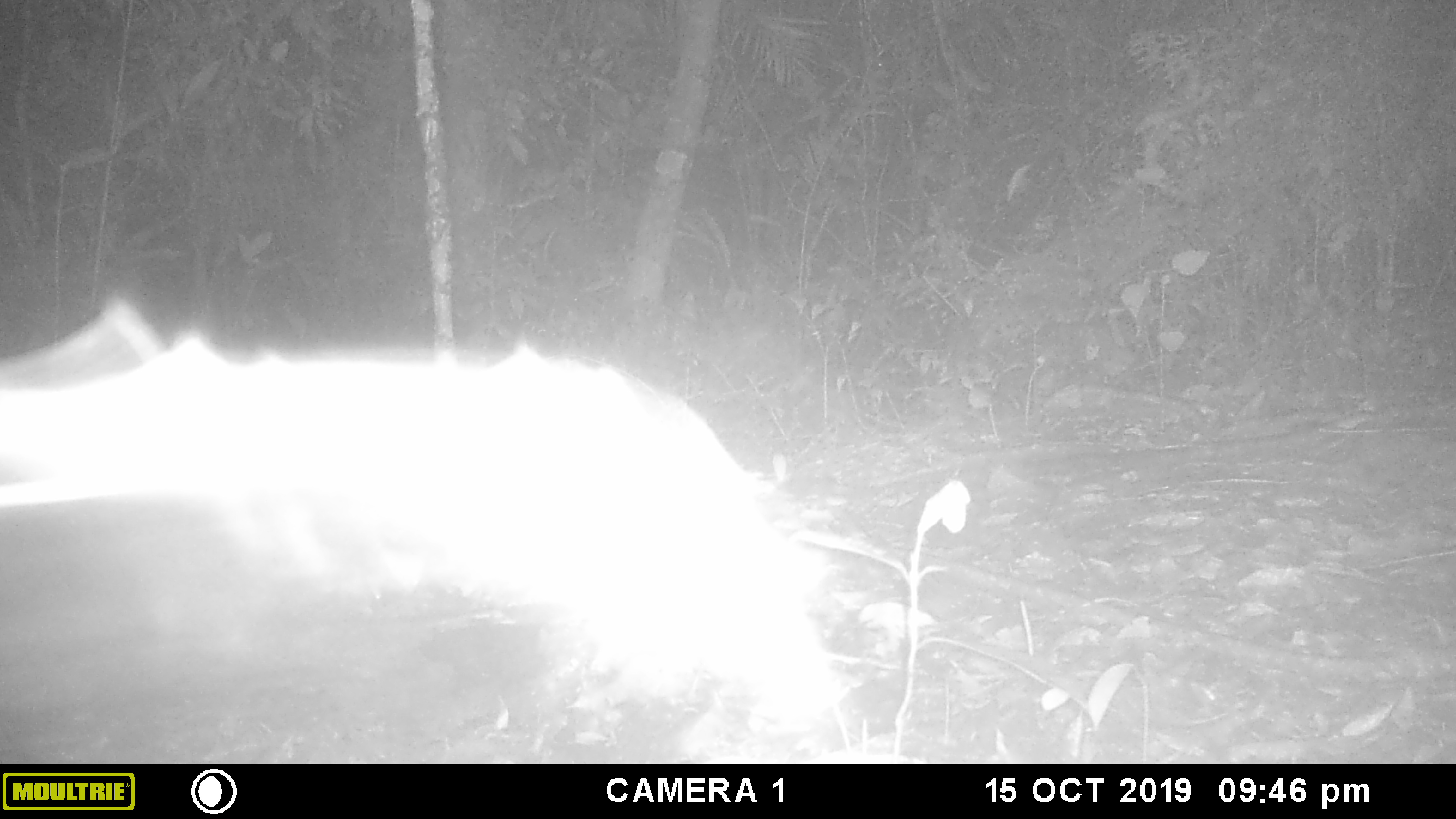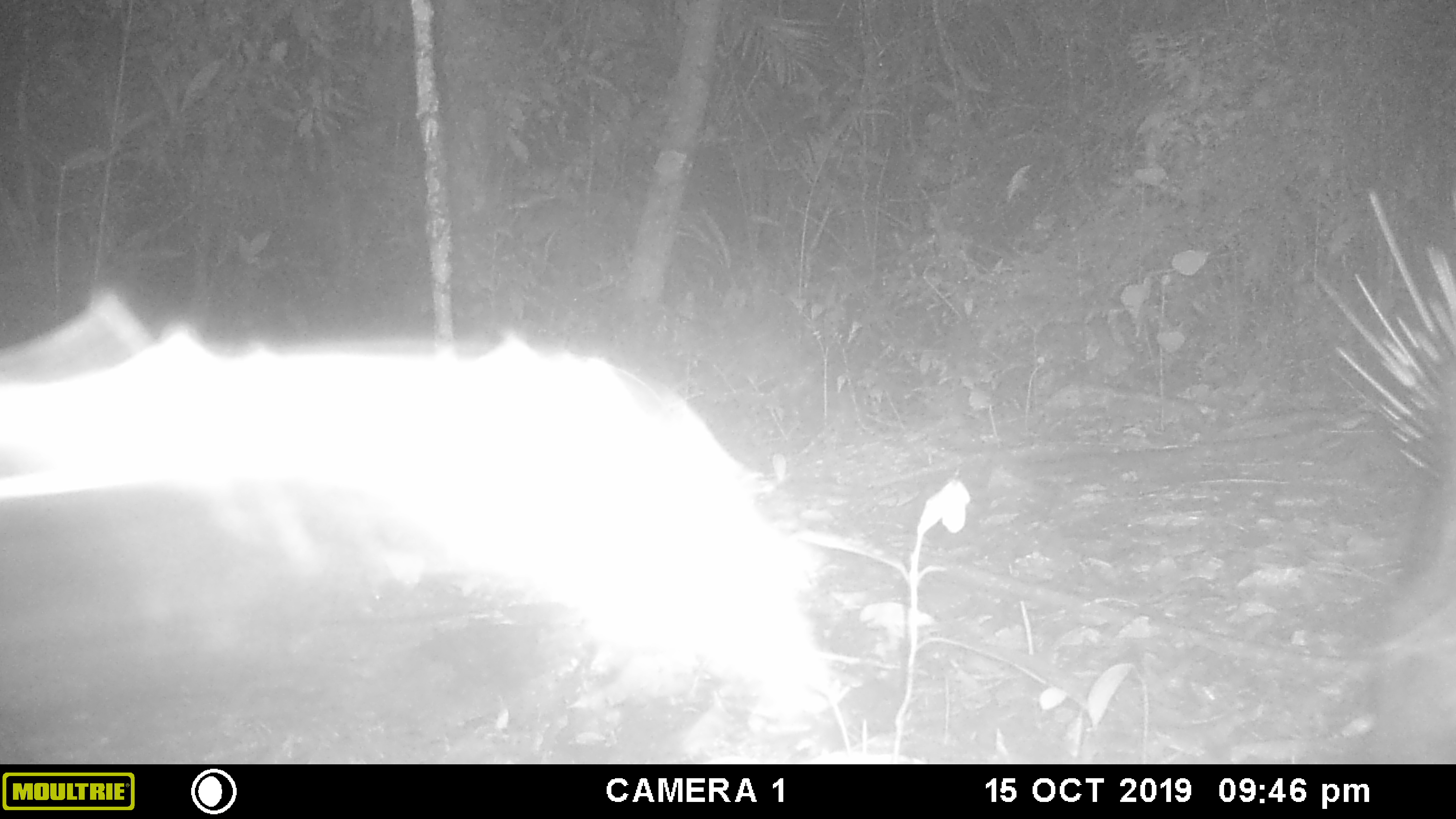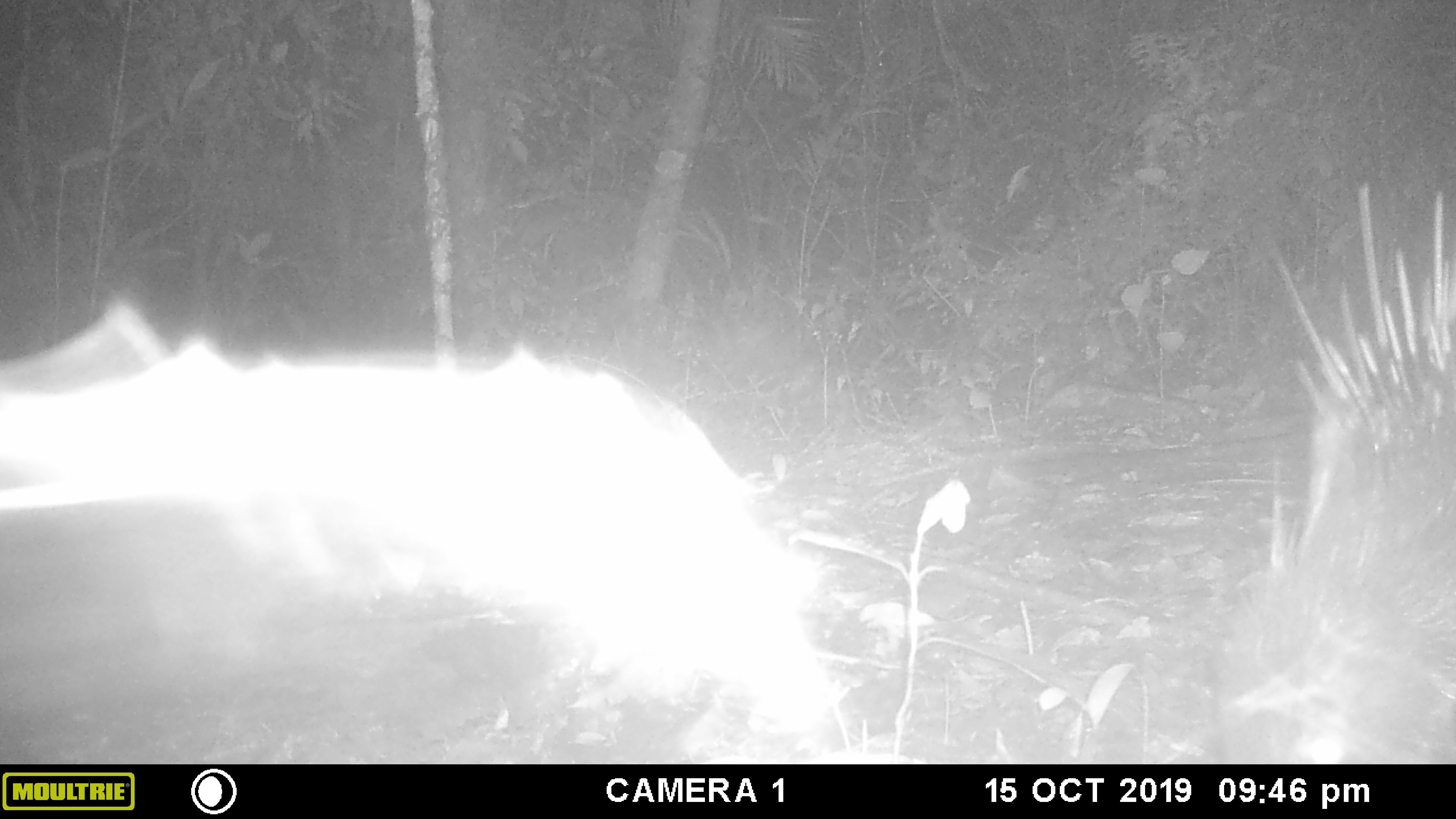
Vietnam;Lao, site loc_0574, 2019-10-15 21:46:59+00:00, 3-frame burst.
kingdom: Animalia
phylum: Chordata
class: Mammalia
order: Rodentia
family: Hystricidae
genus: Hystrix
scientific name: Hystrix brachyura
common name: malayan porcupine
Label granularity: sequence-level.